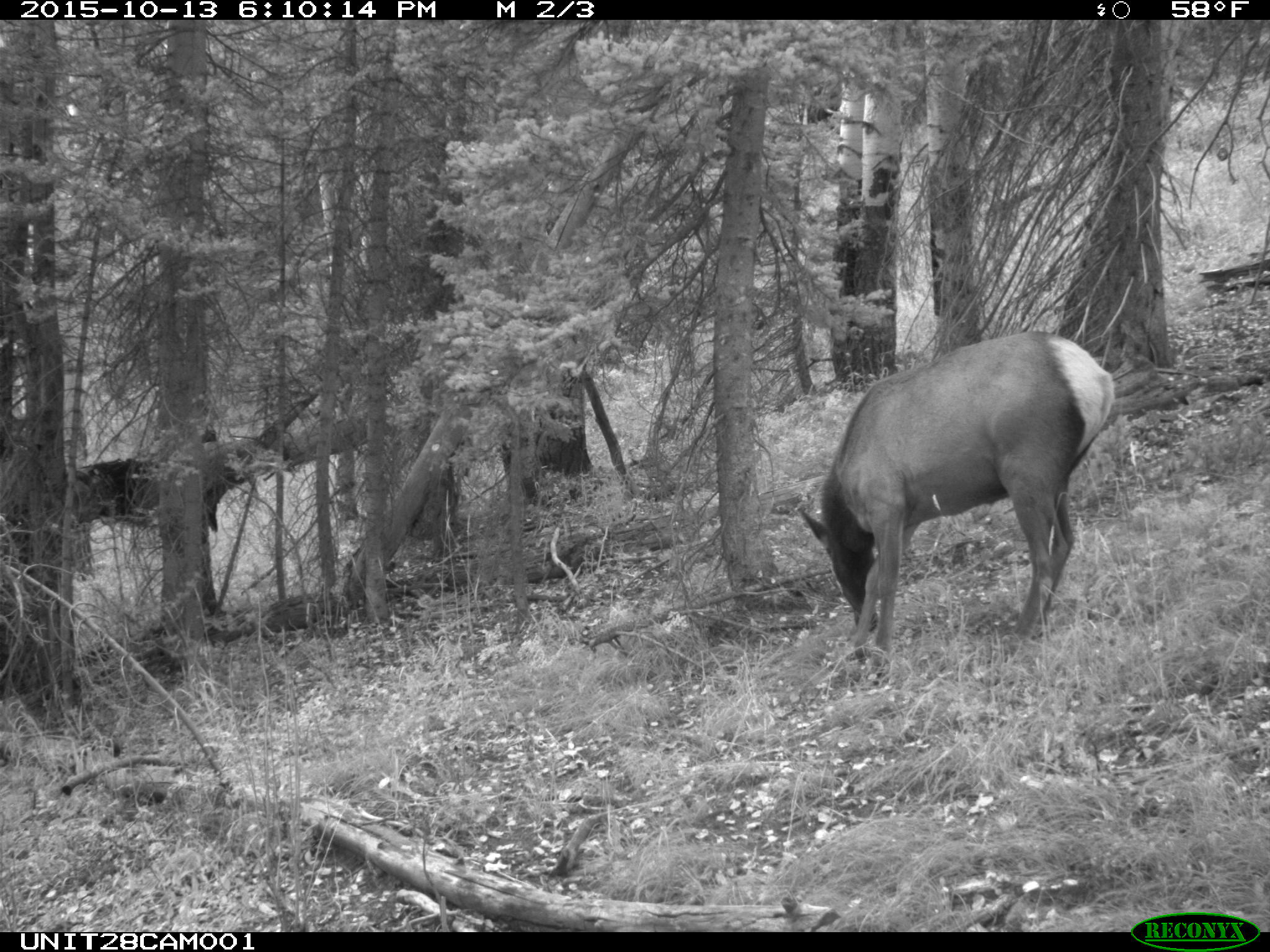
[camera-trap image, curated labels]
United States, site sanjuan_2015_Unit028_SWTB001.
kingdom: Animalia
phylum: Chordata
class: Mammalia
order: Artiodactyla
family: Cervidae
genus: Cervus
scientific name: Cervus elaphus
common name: red deer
Cervus elaphus (red deer).